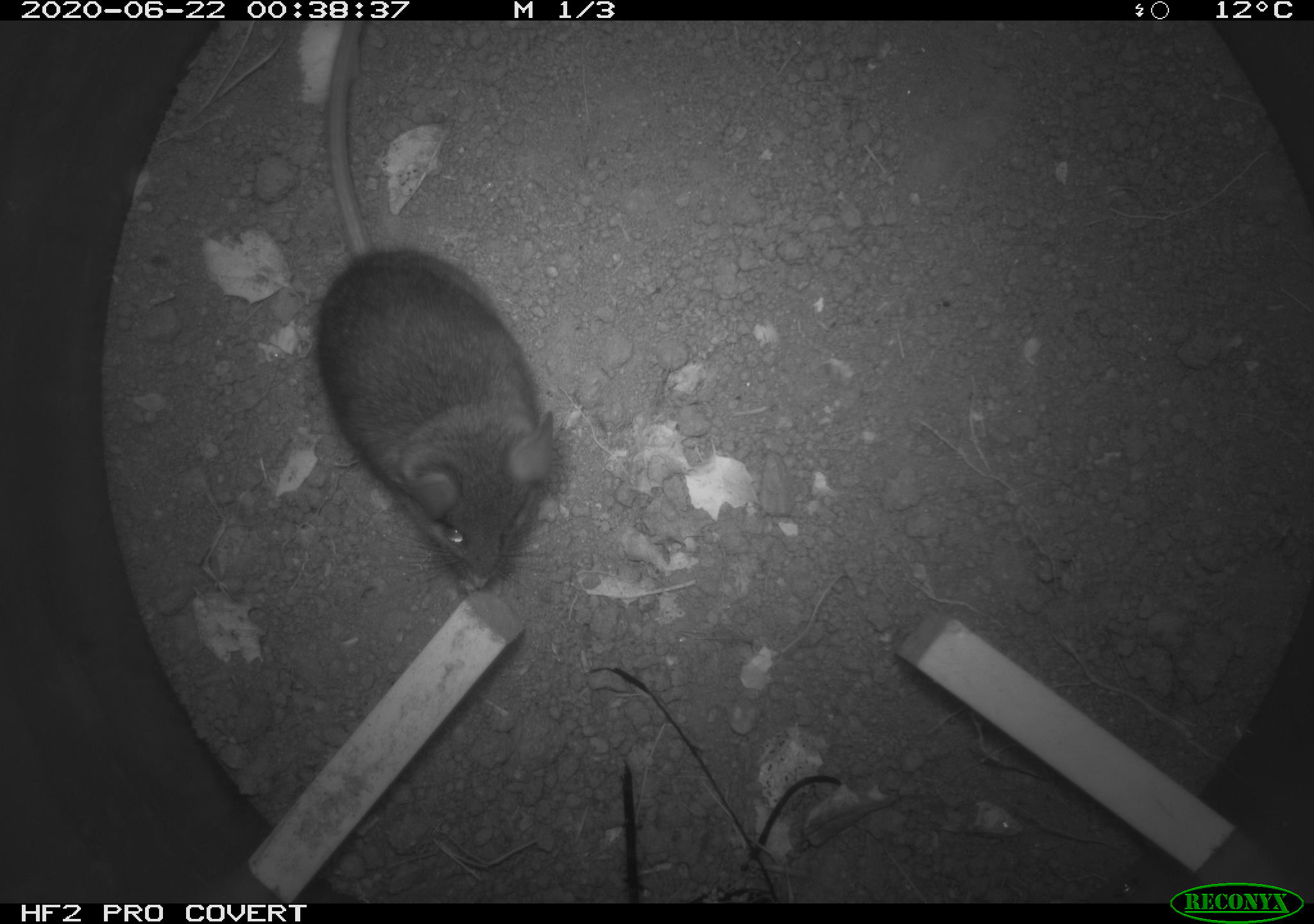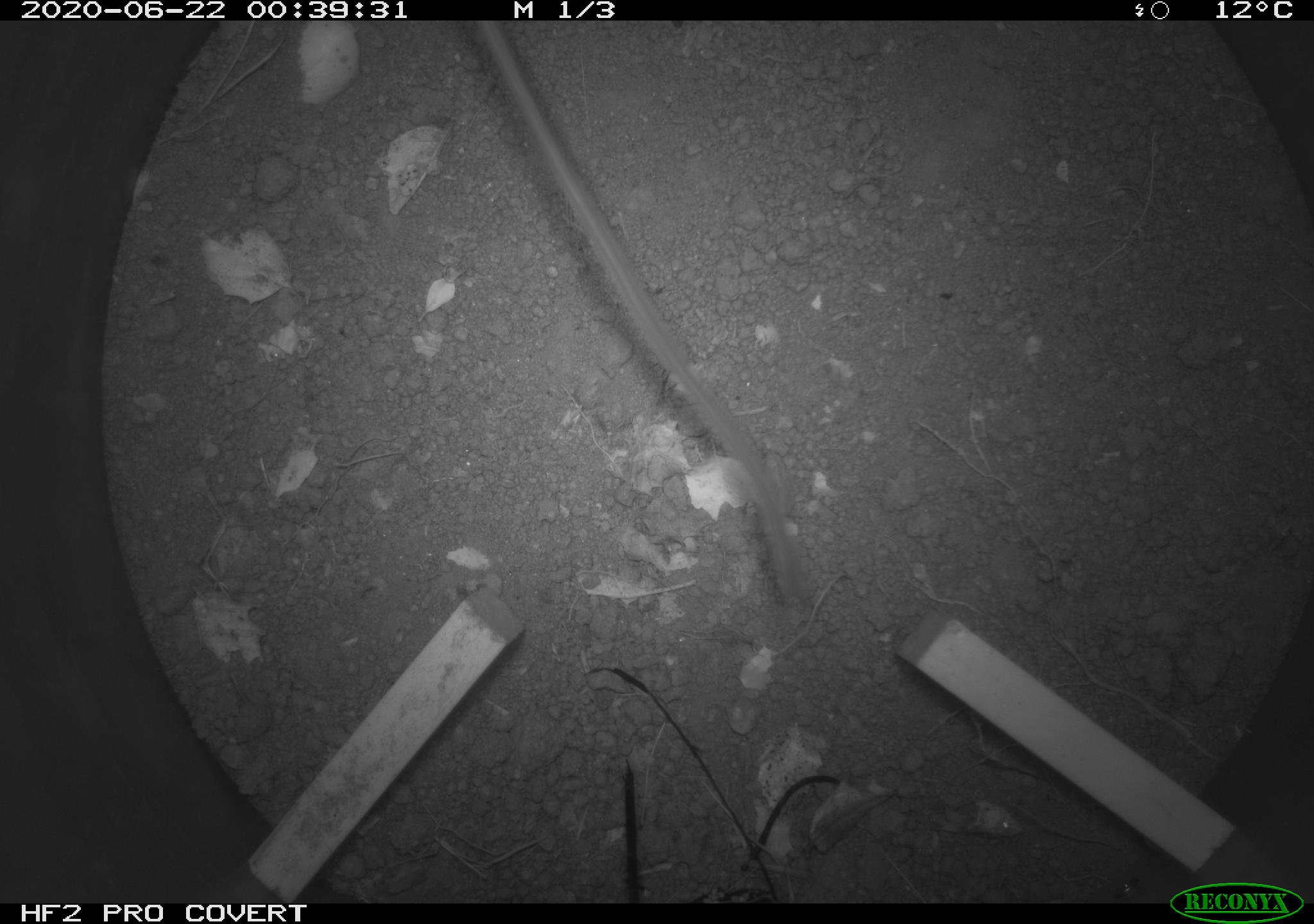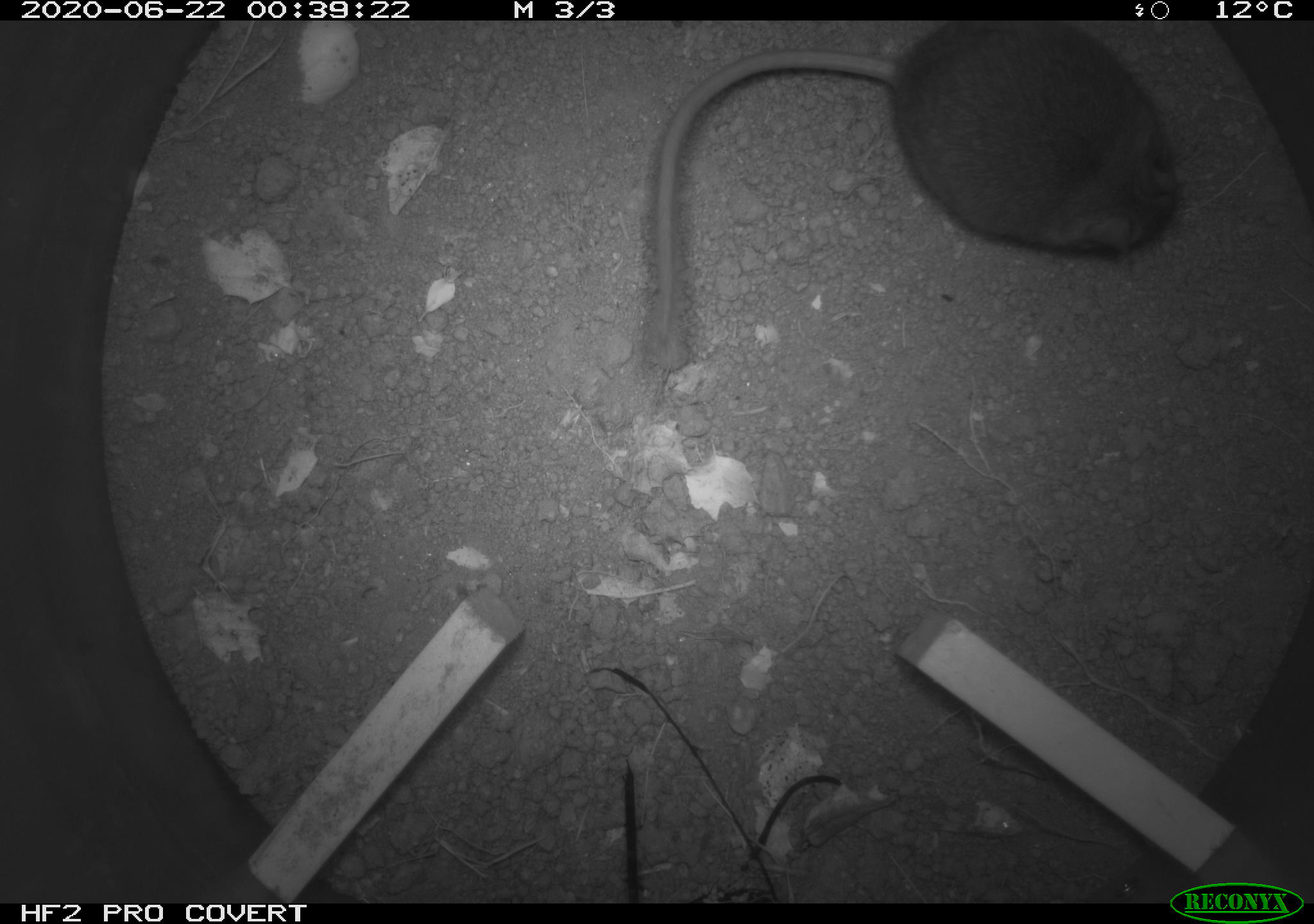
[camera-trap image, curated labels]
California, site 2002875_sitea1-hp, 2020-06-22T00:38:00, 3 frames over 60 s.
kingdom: Animalia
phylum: Chordata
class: Mammalia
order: Rodentia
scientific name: Rodentia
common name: mouse species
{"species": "mouse species (Rodentia)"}